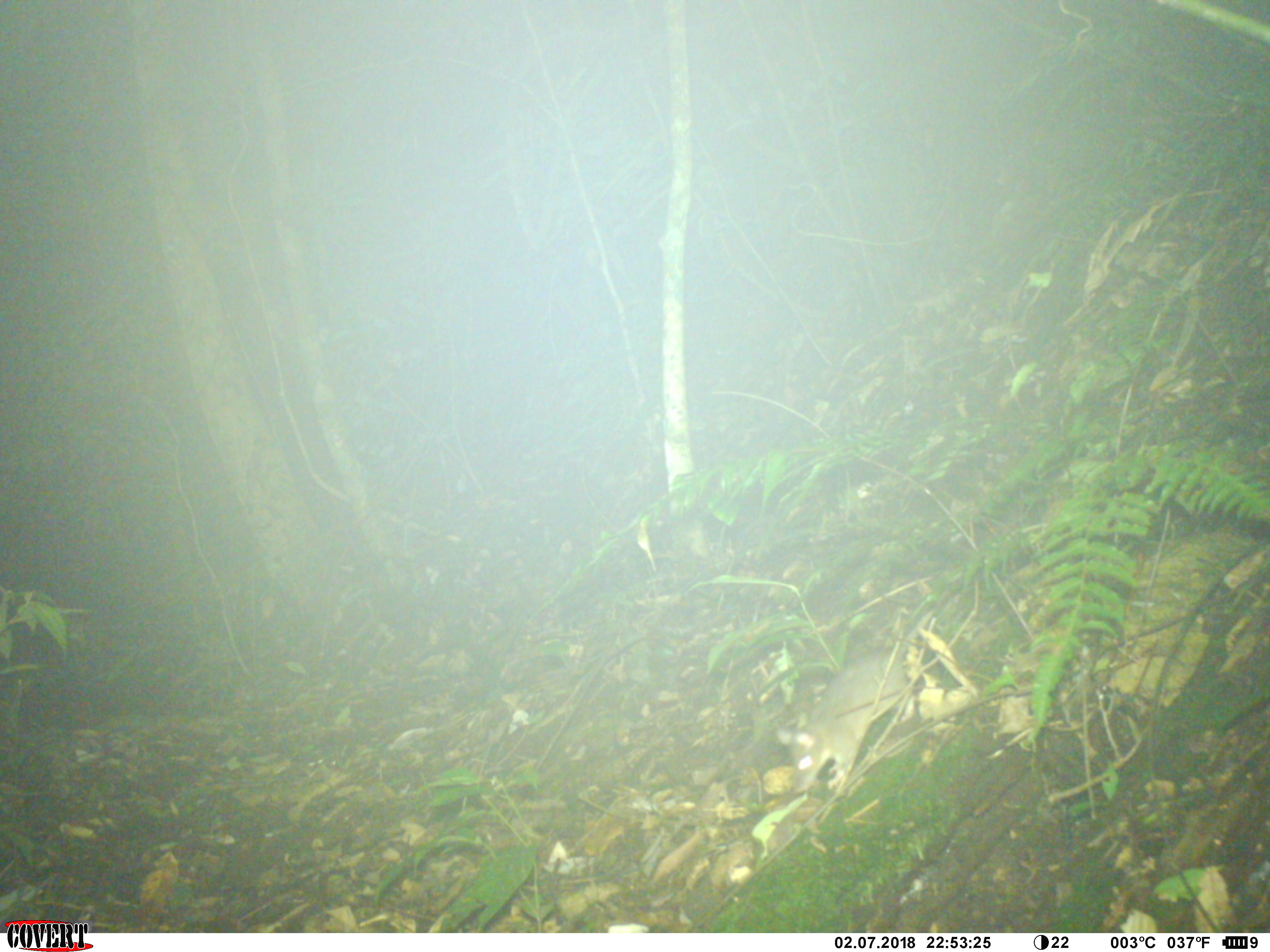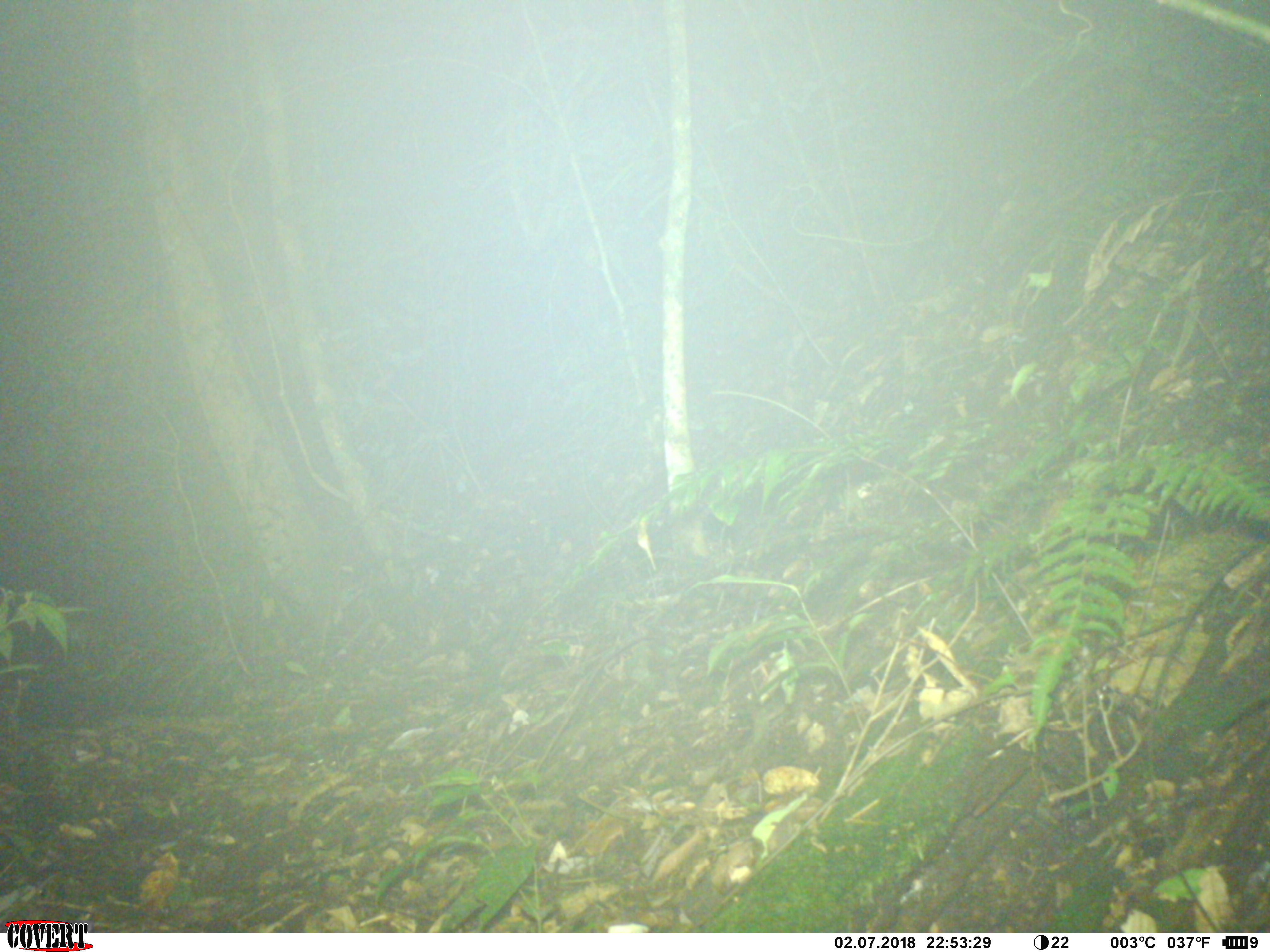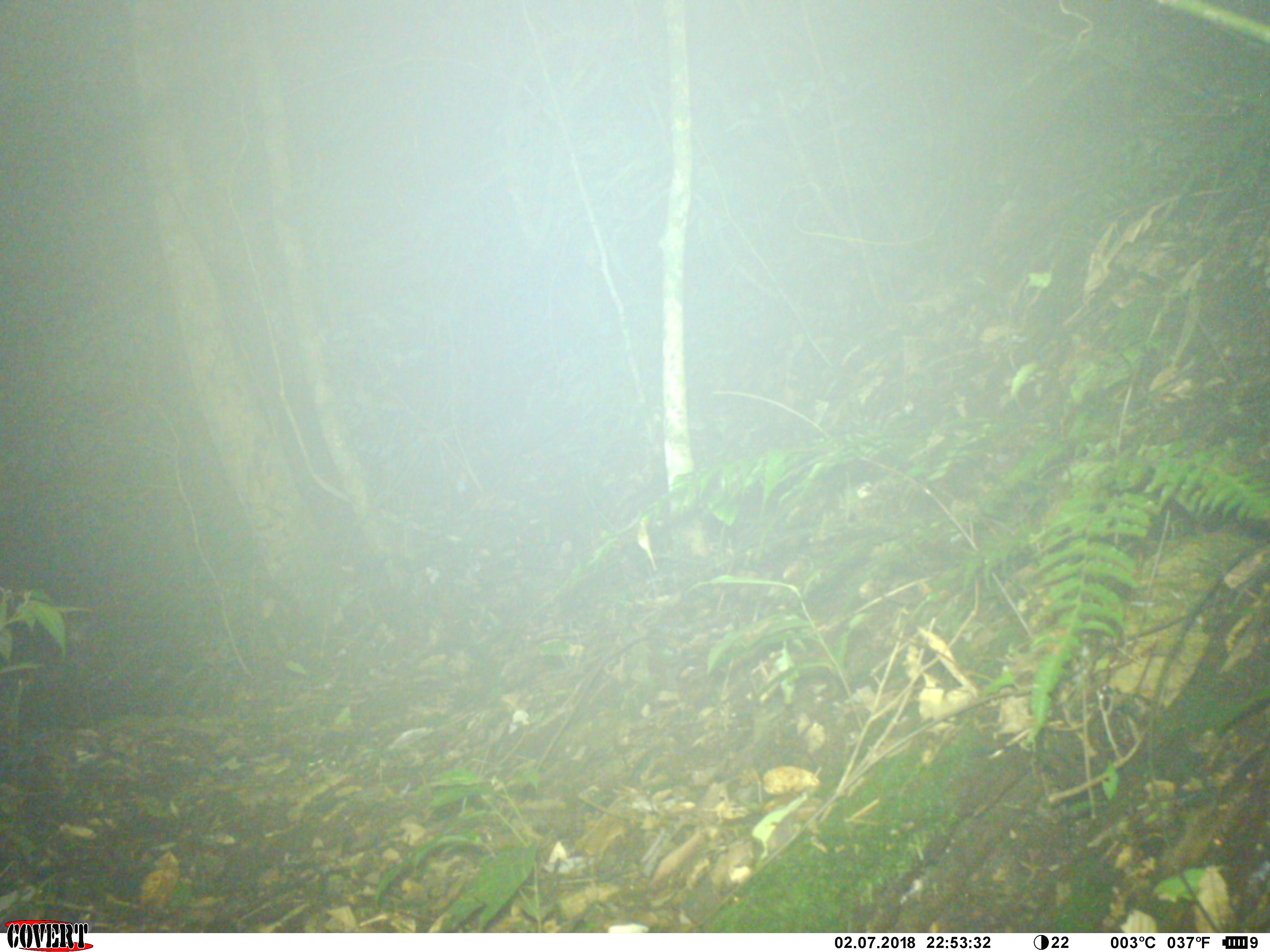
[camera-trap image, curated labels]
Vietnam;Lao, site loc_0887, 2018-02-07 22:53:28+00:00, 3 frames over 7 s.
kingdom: Animalia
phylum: Chordata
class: Mammalia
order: Rodentia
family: Muridae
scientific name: Muridae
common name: old-world mice and rats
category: unidentified murid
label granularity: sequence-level